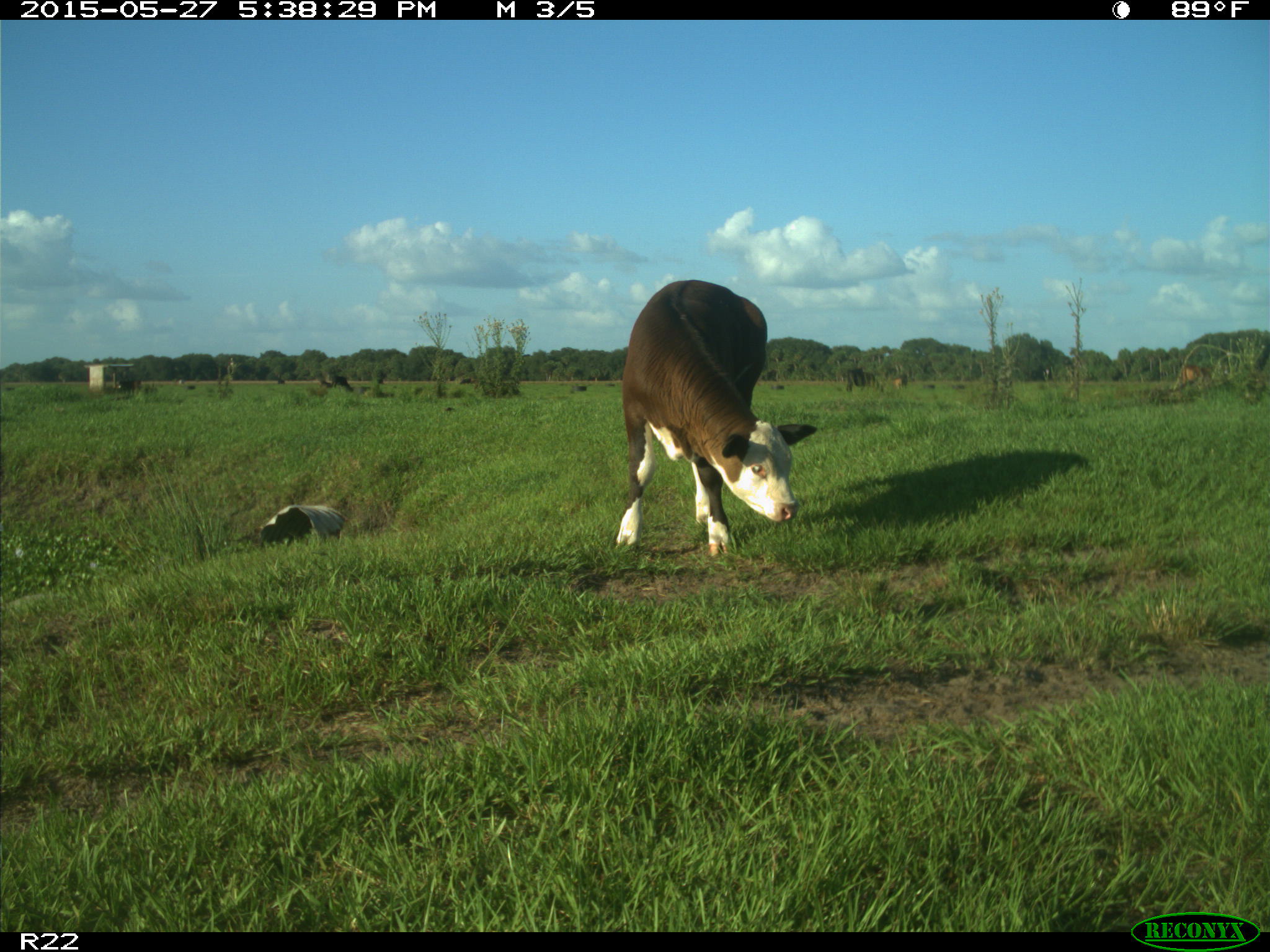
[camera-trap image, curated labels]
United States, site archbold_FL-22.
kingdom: Animalia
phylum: Chordata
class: Mammalia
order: Artiodactyla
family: Bovidae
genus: Bos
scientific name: Bos taurus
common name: domestic cow